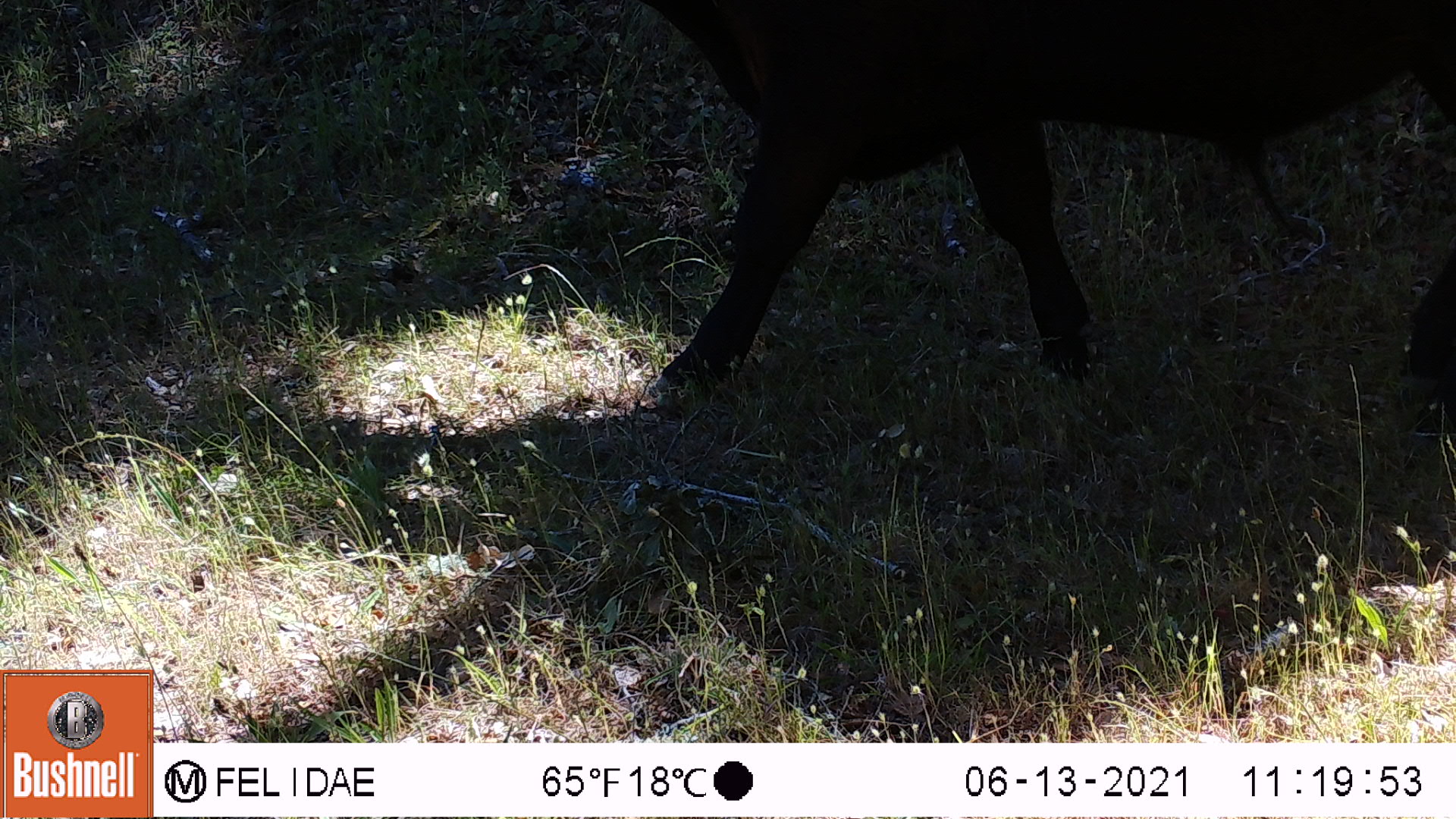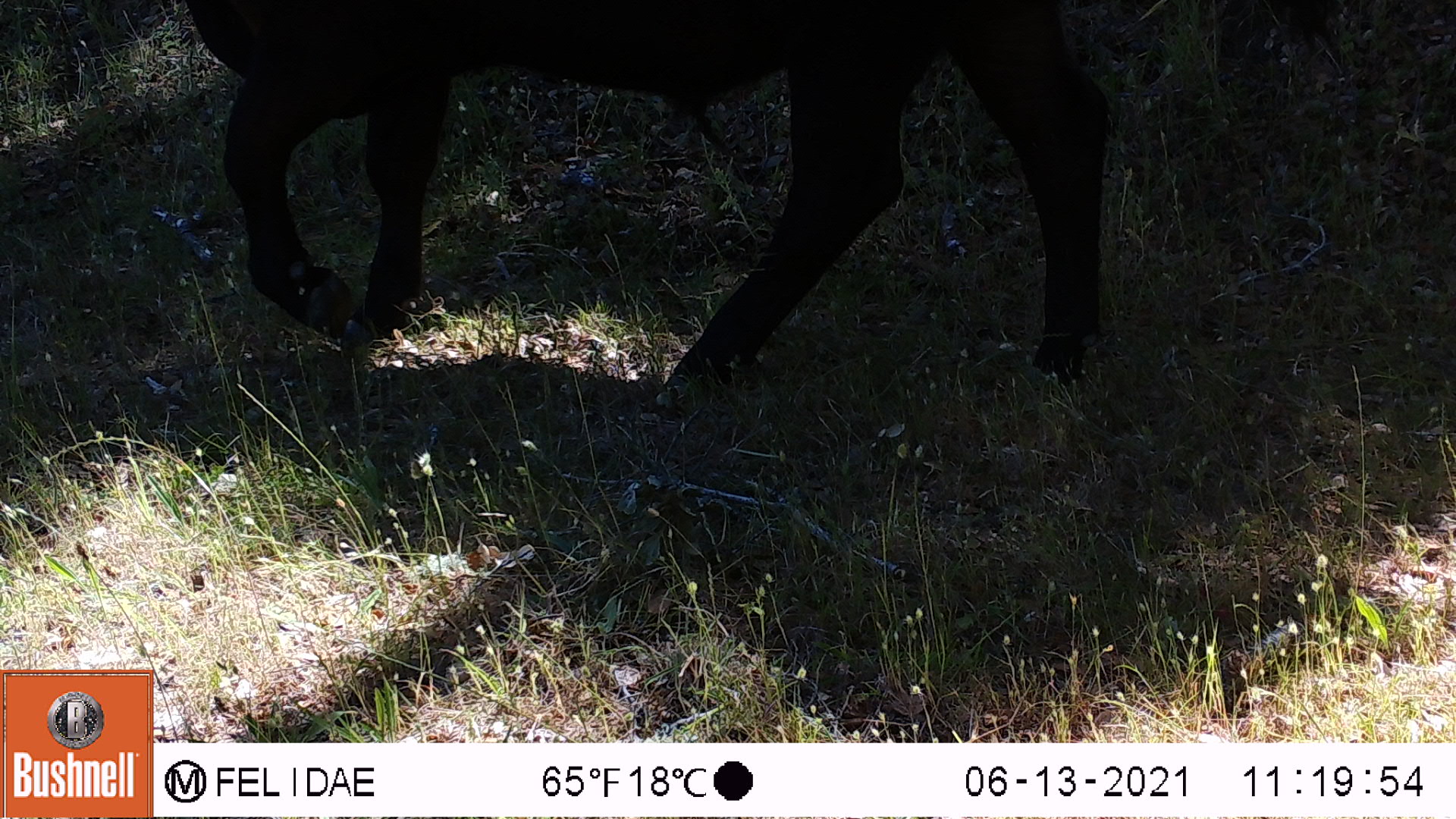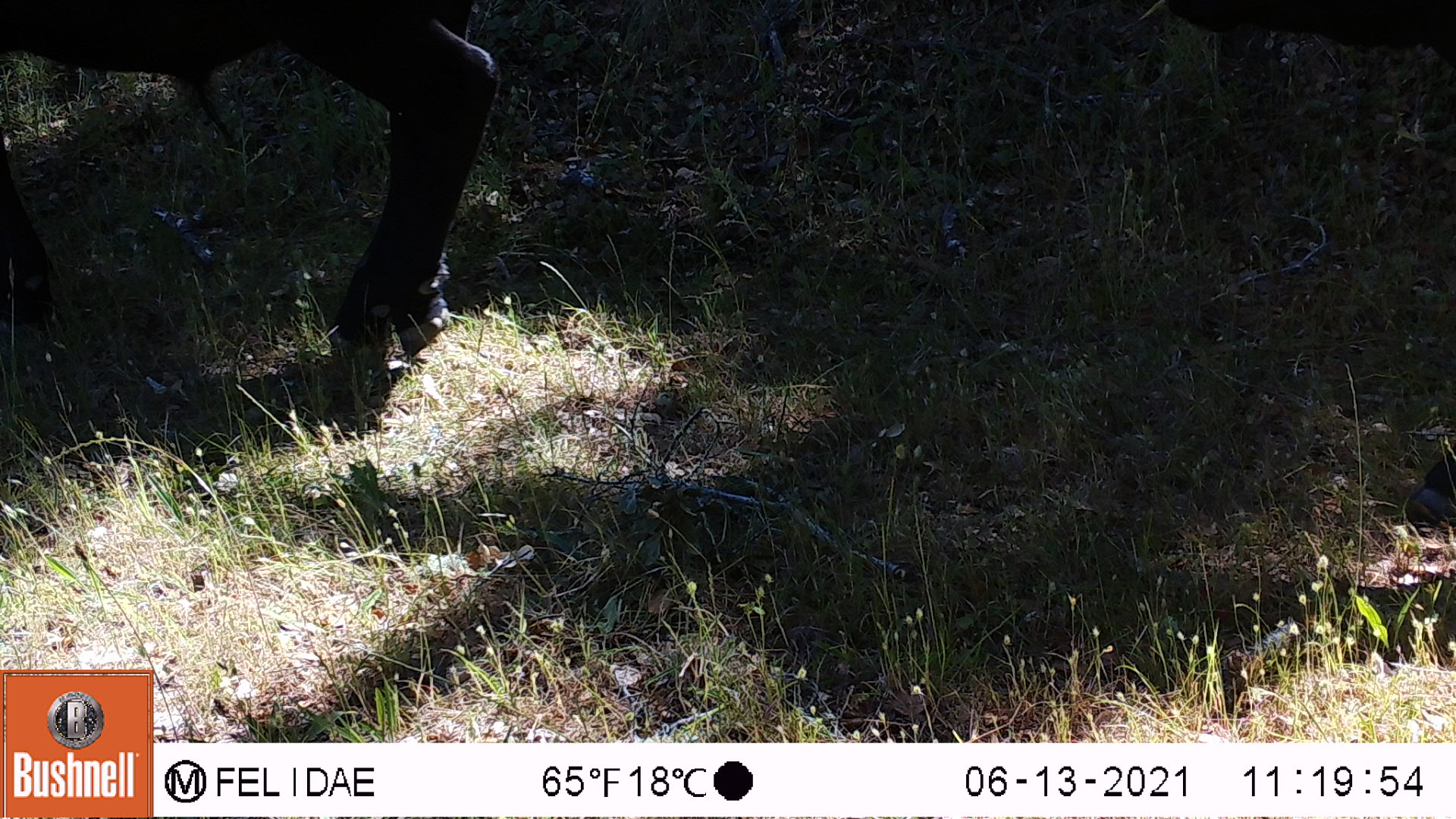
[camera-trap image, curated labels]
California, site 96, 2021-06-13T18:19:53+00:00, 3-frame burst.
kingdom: Animalia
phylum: Chordata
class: Mammalia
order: Artiodactyla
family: Bovidae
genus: Bos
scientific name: Bos taurus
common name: domestic cattle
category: cattle